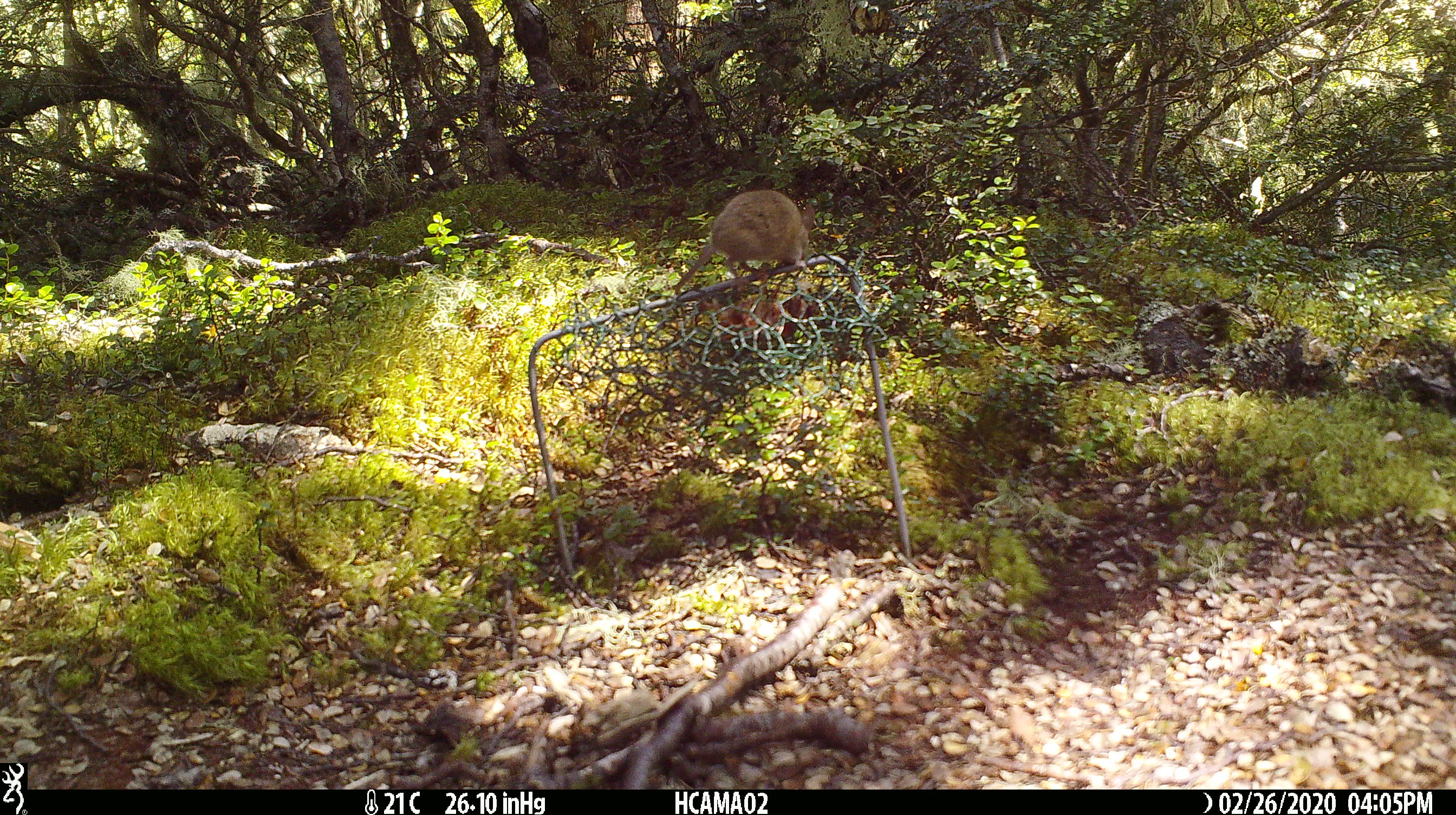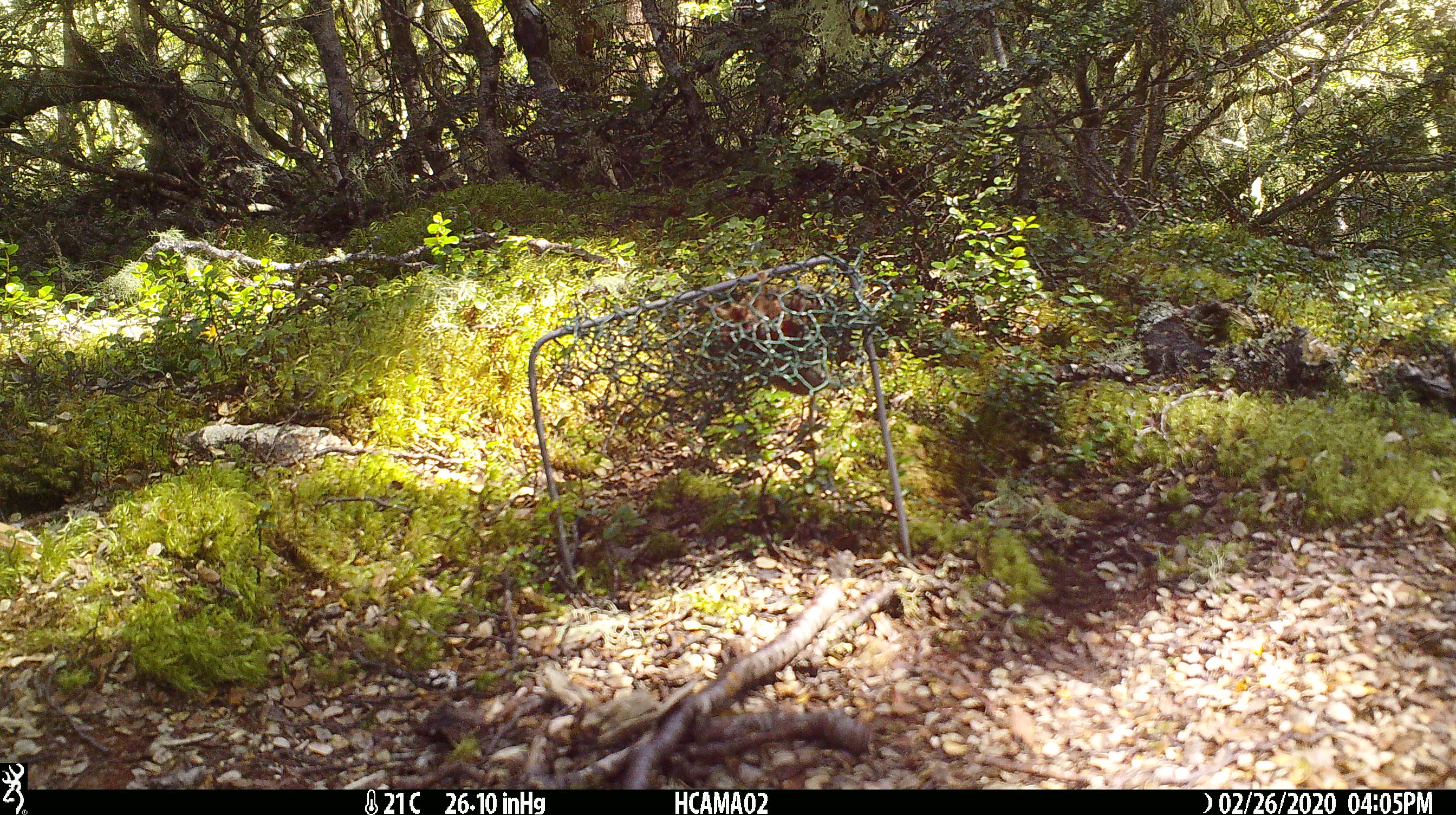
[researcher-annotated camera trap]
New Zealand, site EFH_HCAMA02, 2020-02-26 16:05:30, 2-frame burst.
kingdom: Animalia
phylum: Chordata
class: Mammalia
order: Rodentia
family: Muridae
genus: Mus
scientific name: Mus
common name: mouse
Mouse (Mus).